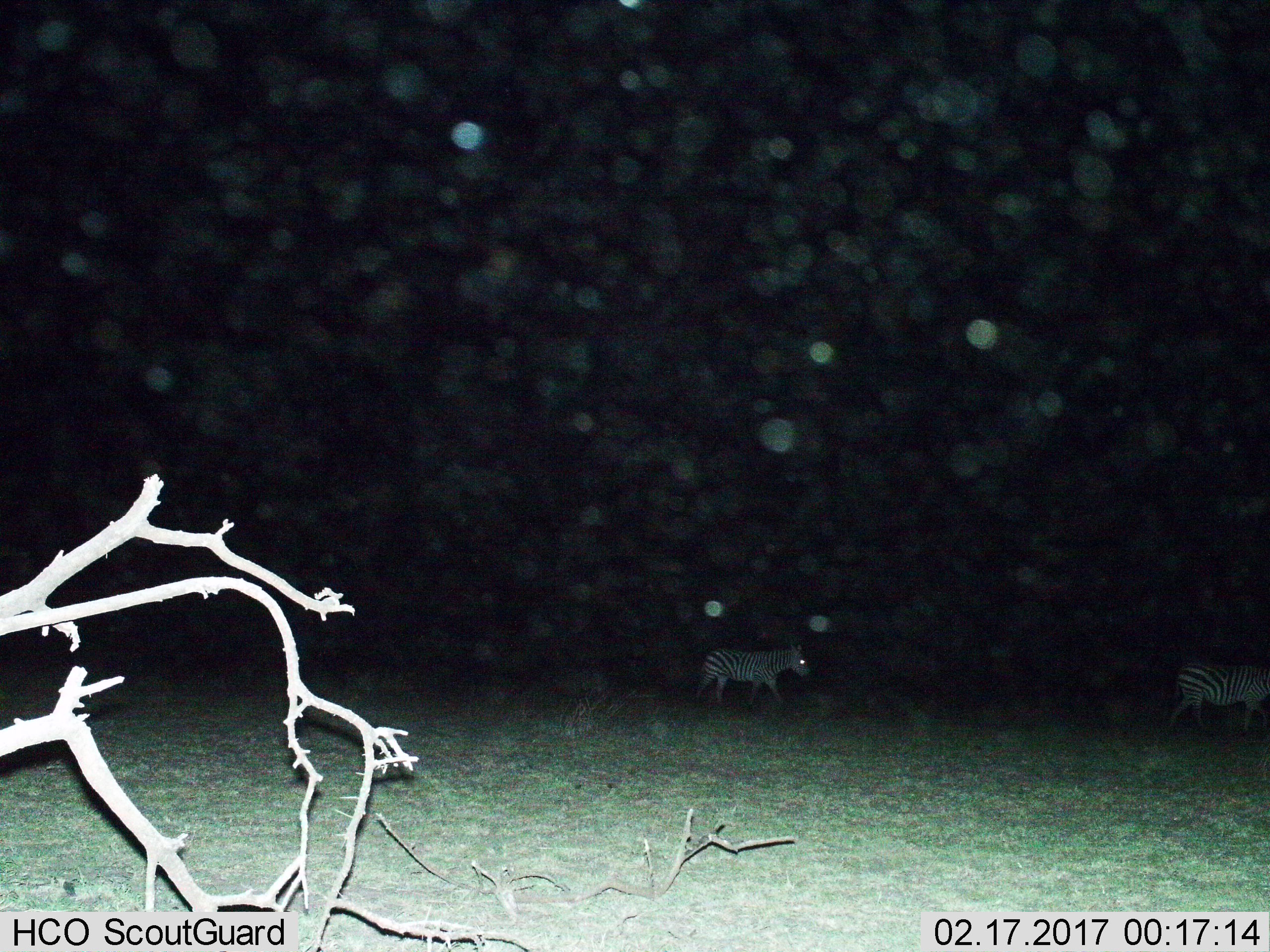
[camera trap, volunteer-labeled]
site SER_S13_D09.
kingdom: Animalia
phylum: Chordata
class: Mammalia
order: Perissodactyla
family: Equidae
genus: Equus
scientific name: Equus quagga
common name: plains zebra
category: zebraplains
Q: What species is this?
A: Zebraplains (plains zebra) (Equus quagga).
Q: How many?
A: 2.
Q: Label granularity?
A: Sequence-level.